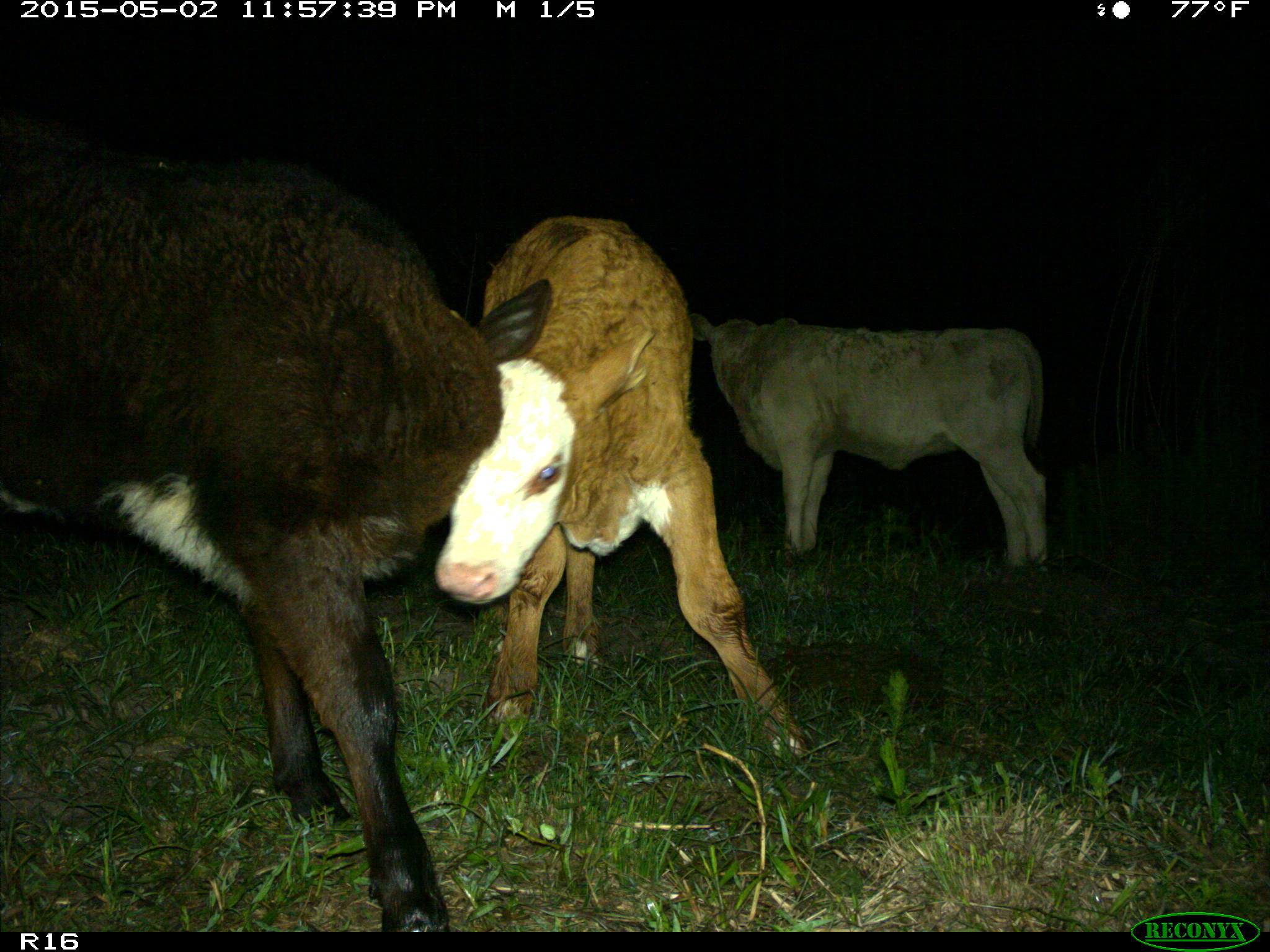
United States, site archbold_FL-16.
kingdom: Animalia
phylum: Chordata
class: Mammalia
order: Artiodactyla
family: Bovidae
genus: Bos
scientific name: Bos taurus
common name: domestic cow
Bos taurus (domestic cow).